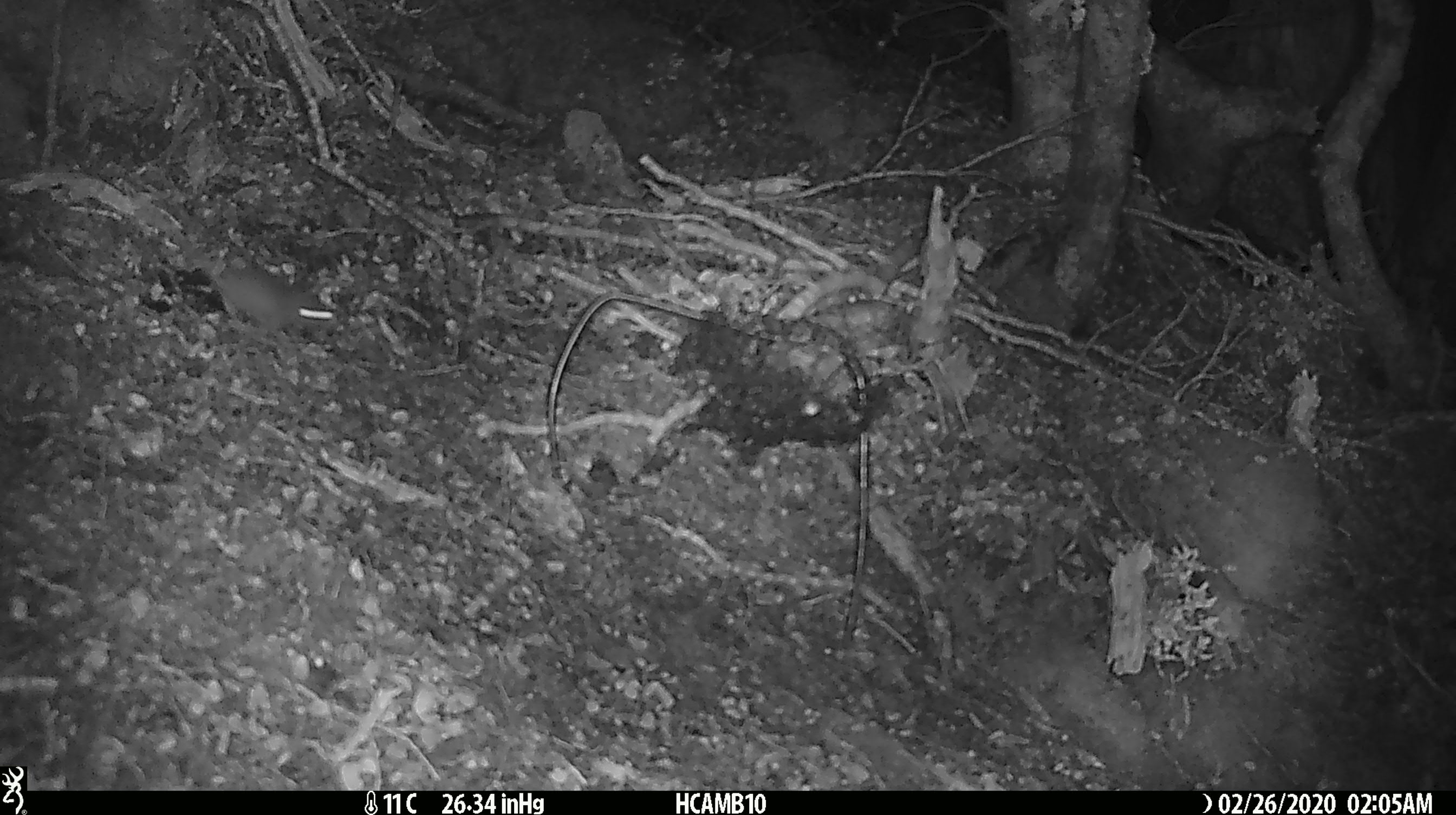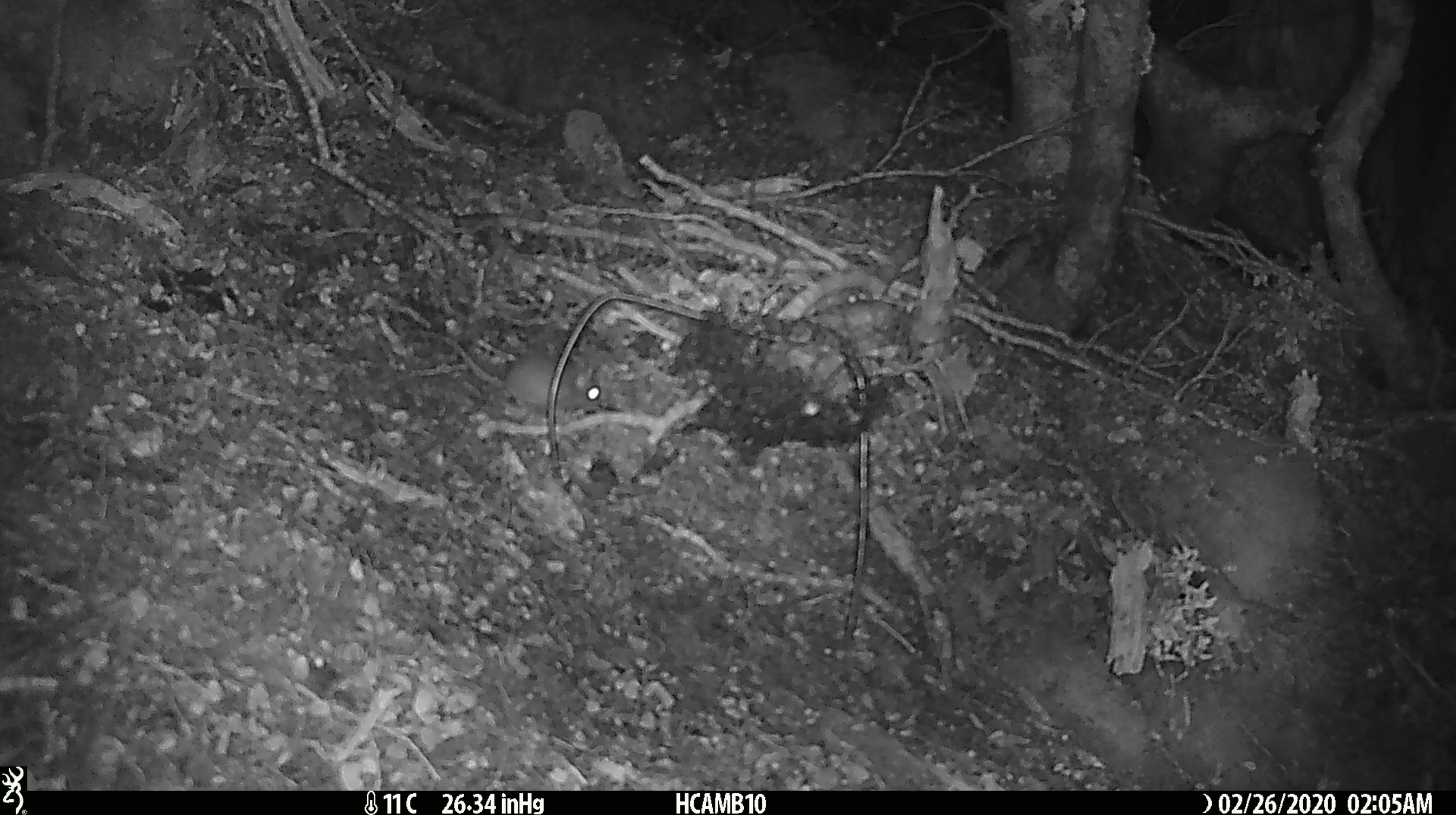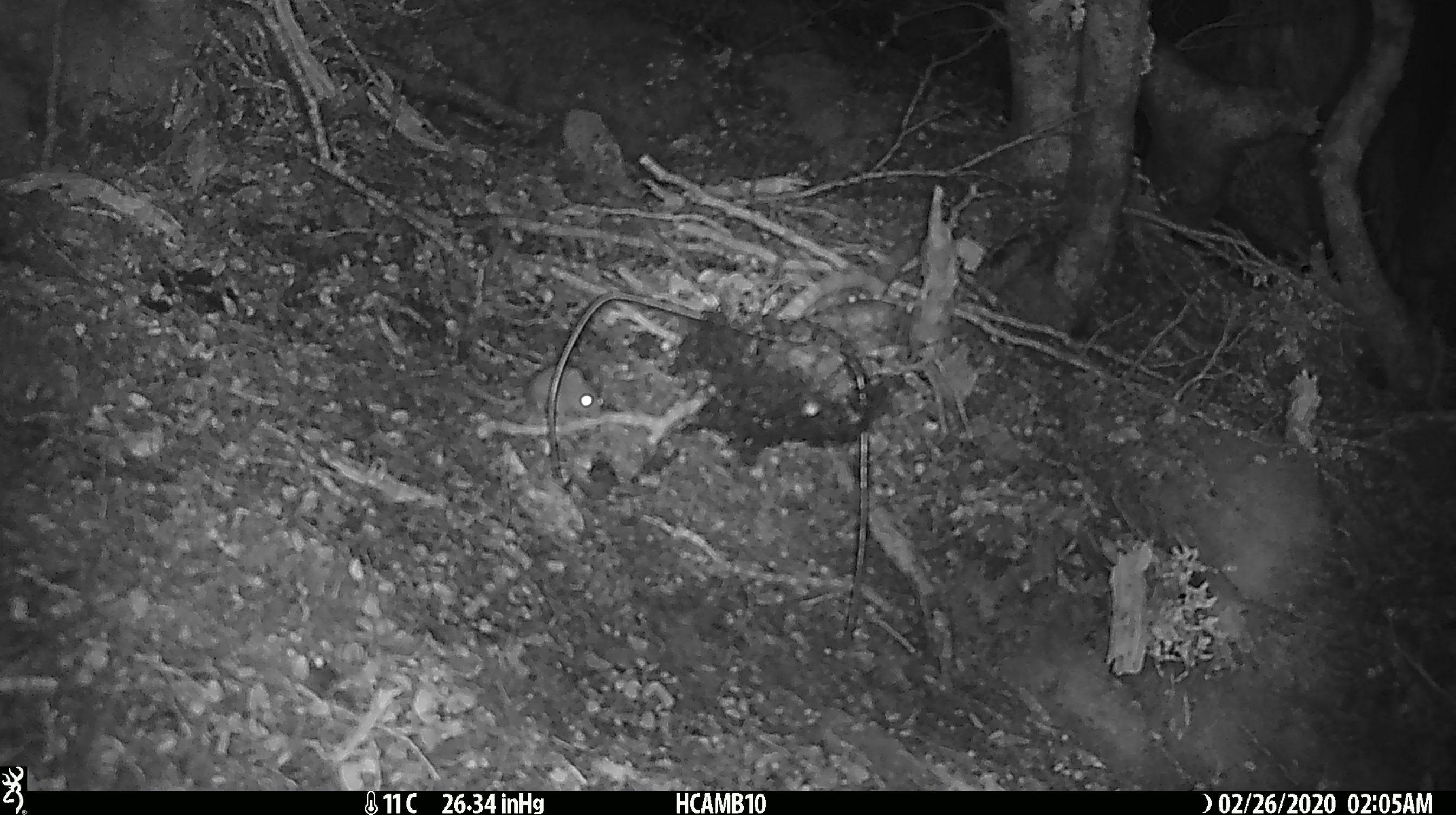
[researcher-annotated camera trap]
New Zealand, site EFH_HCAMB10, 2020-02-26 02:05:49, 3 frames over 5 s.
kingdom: Animalia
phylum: Chordata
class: Mammalia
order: Rodentia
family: Muridae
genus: Mus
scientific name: Mus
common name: mouse